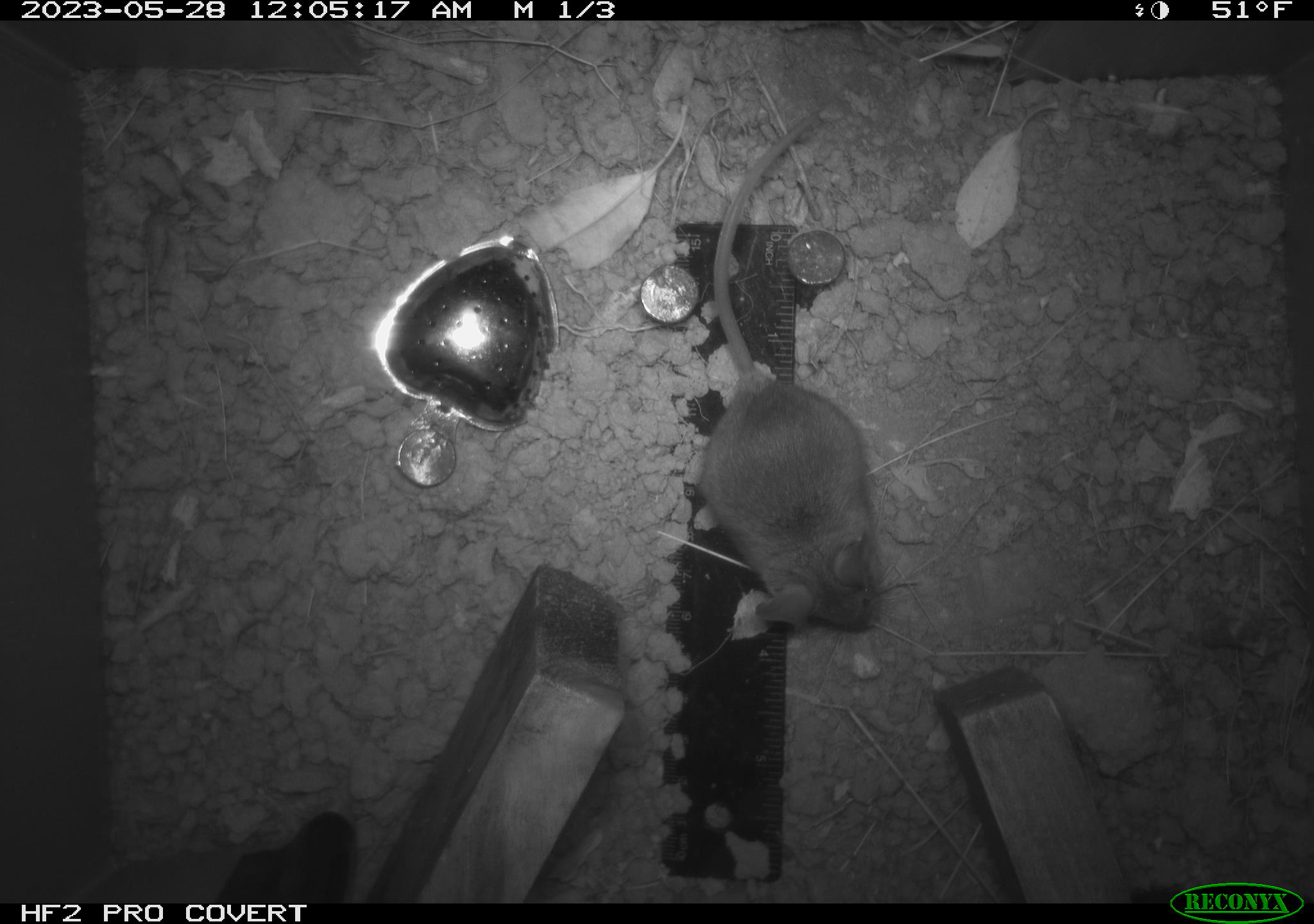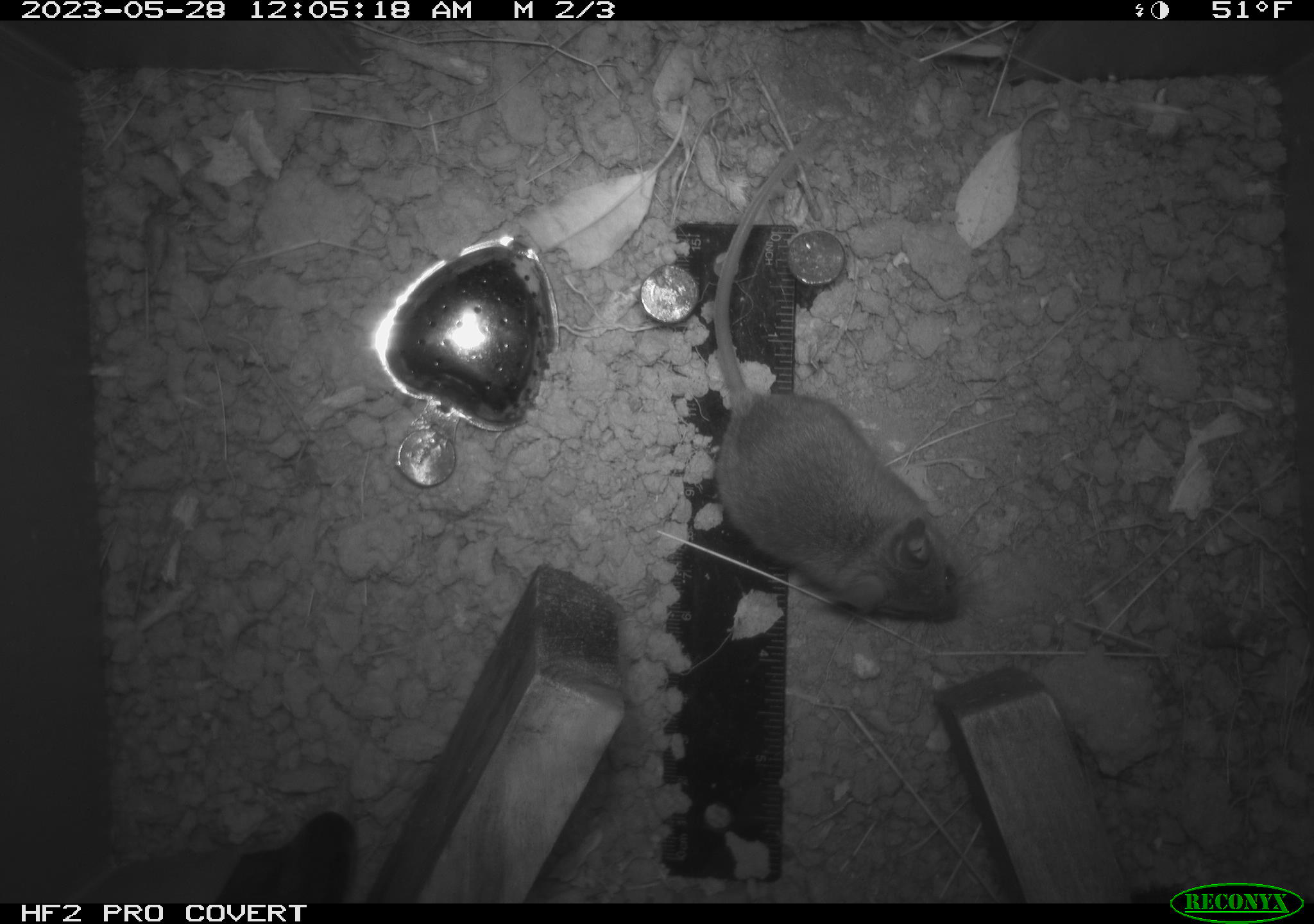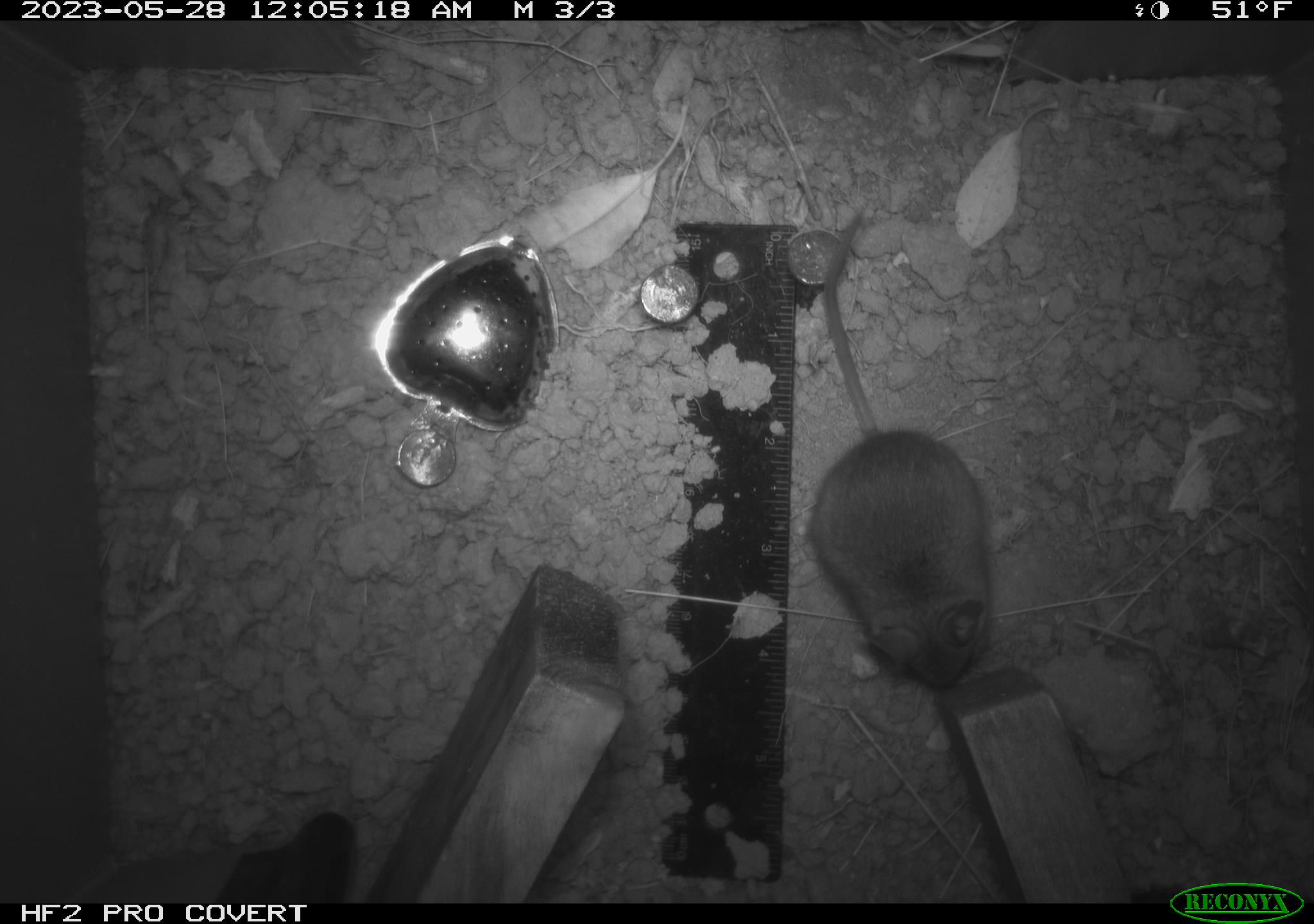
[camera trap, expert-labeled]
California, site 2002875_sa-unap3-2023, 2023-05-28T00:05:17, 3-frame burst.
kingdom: Animalia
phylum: Chordata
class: Mammalia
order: Rodentia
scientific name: Rodentia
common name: mouse species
Mouse species (Rodentia).